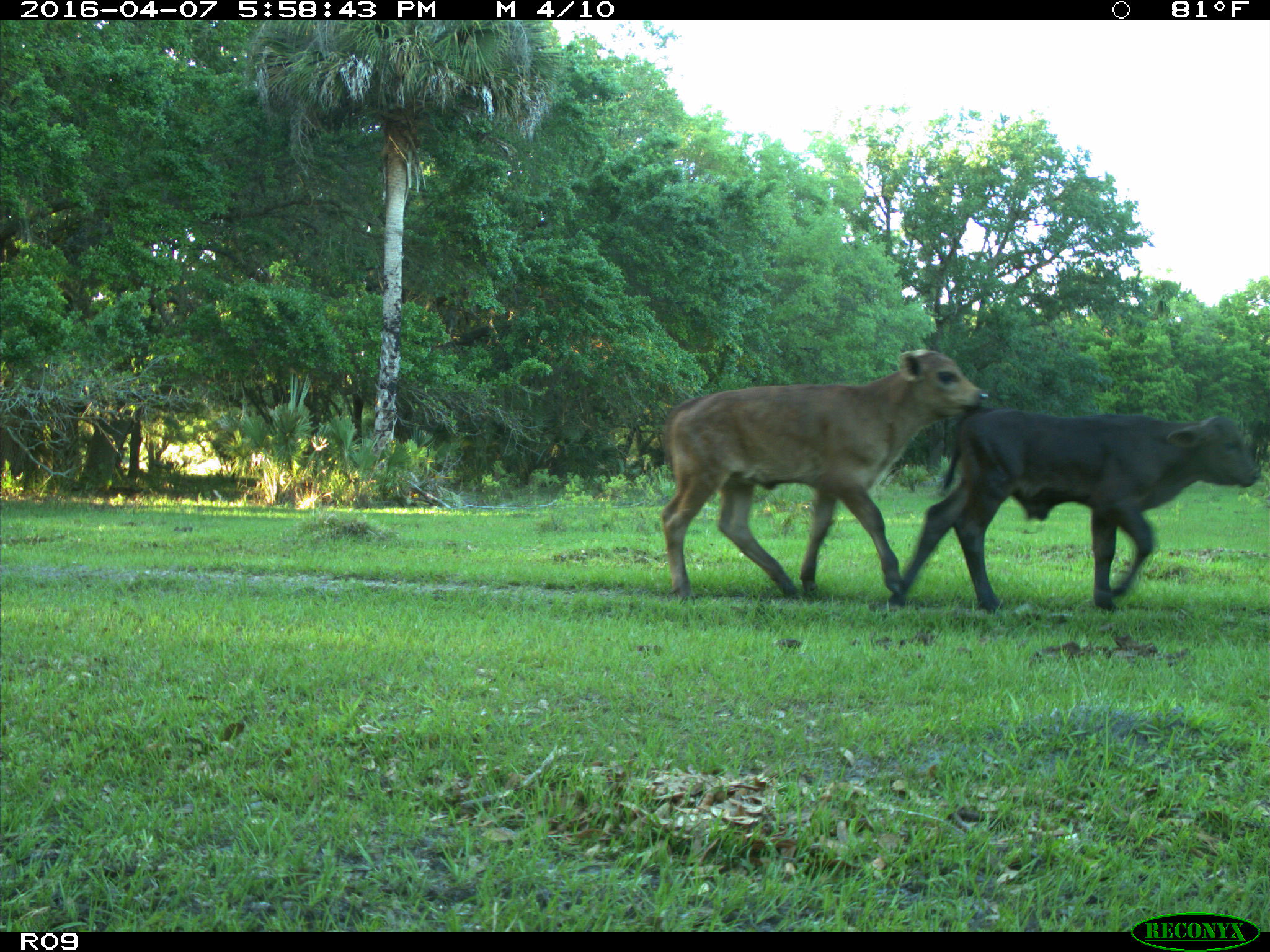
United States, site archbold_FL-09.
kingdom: Animalia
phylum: Chordata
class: Mammalia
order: Artiodactyla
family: Bovidae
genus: Bos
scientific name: Bos taurus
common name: domestic cow